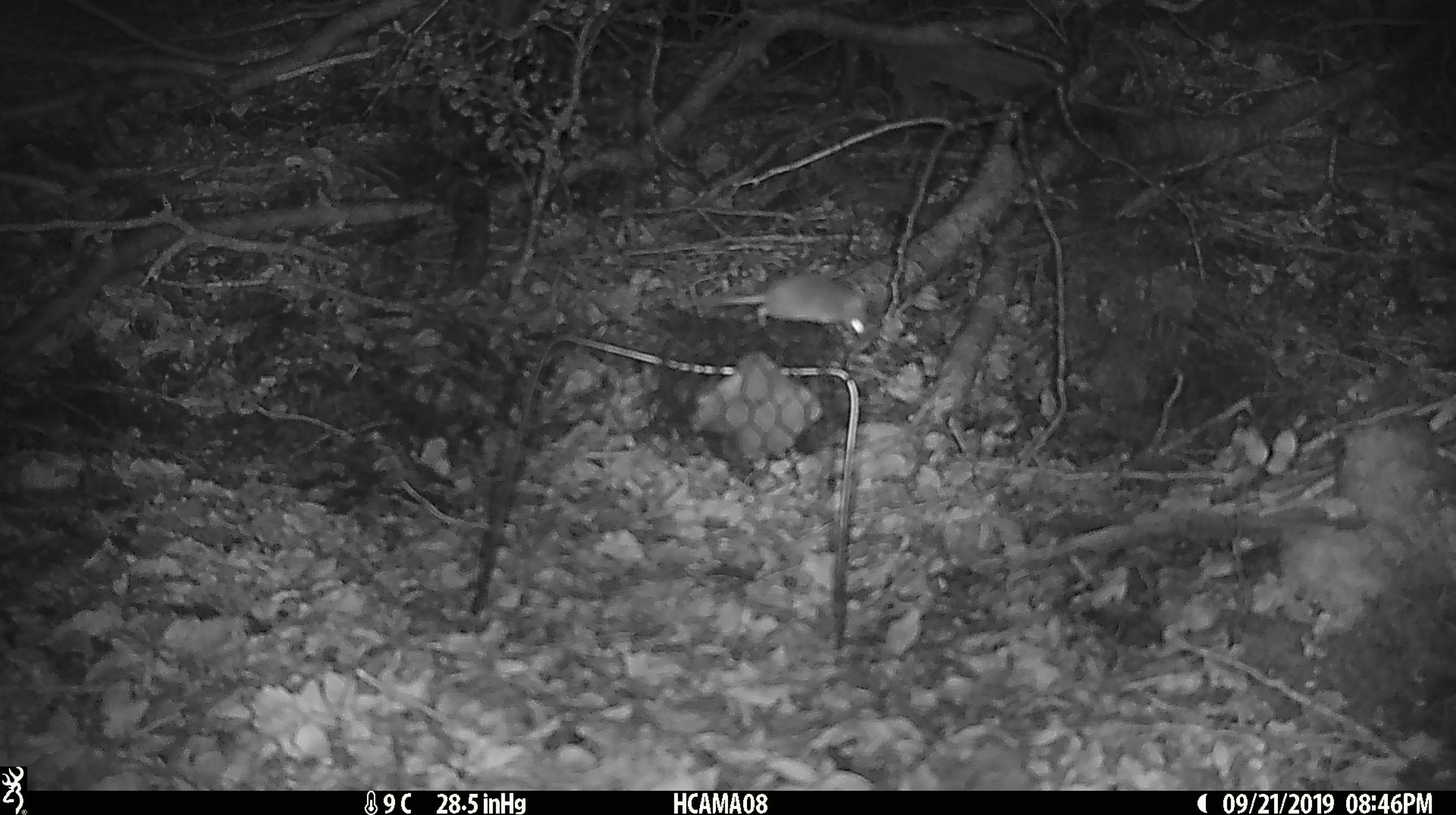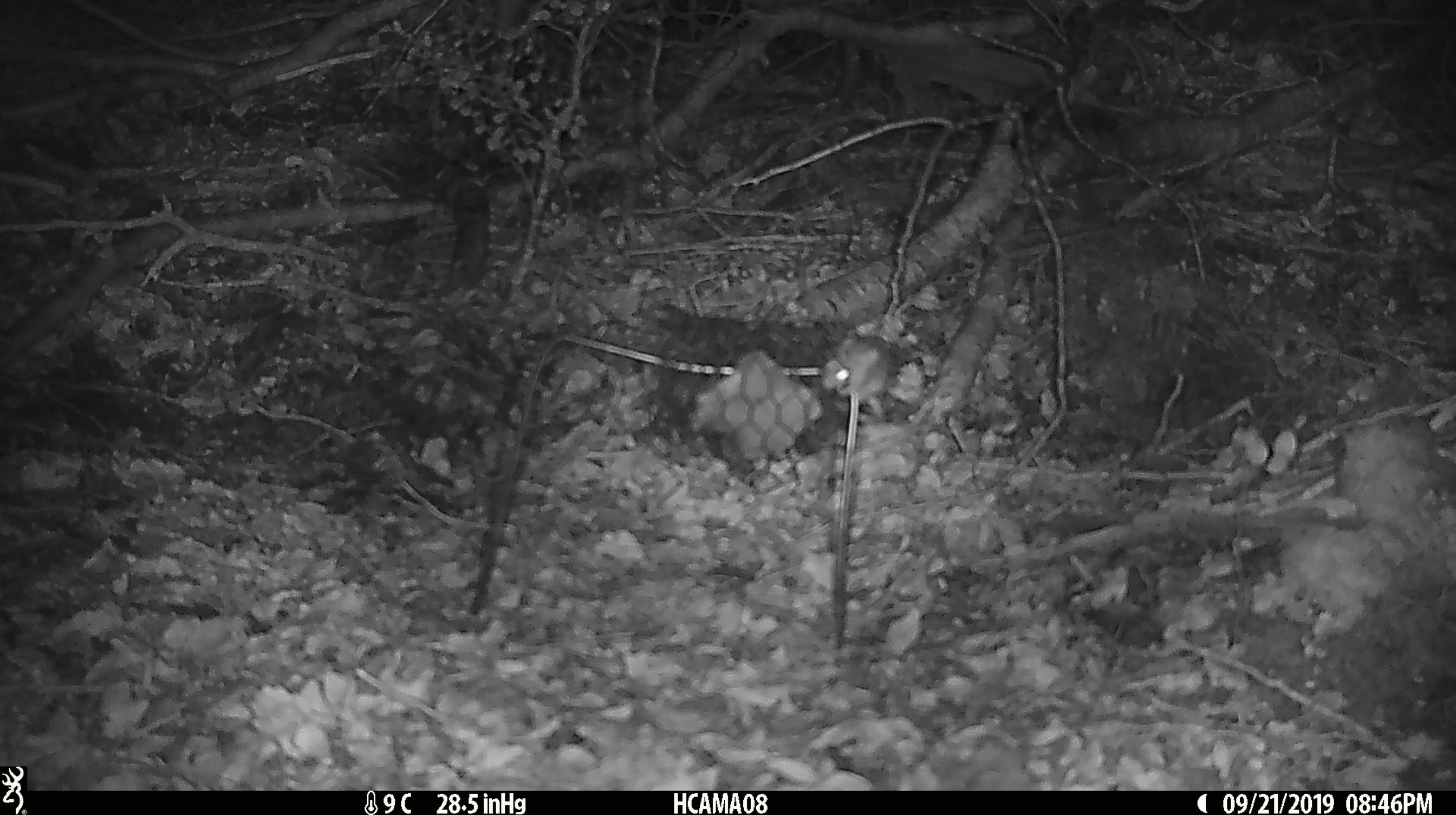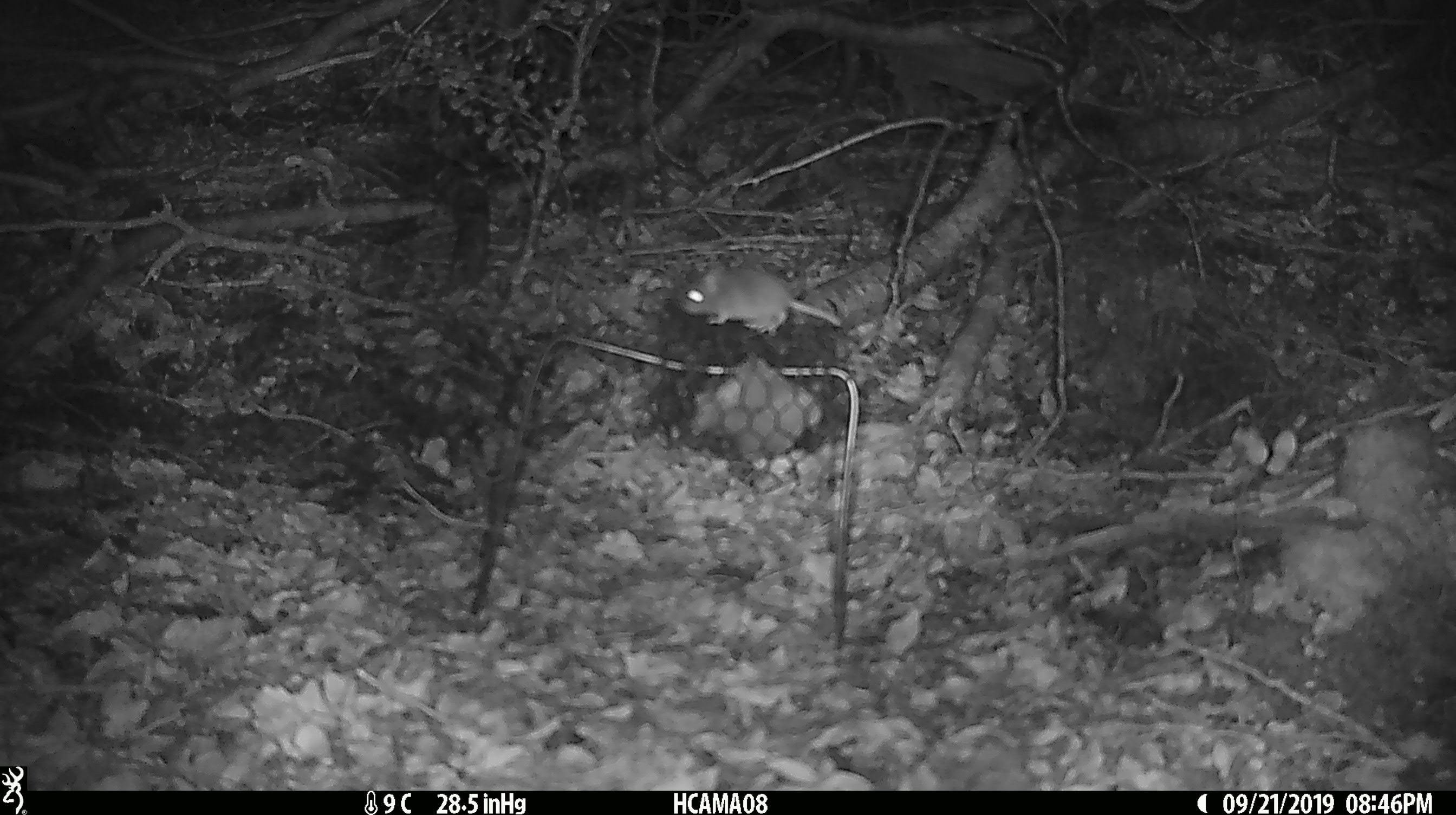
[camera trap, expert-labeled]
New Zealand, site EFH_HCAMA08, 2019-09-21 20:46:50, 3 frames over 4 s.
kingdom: Animalia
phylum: Chordata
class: Mammalia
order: Rodentia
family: Muridae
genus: Mus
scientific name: Mus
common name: mouse